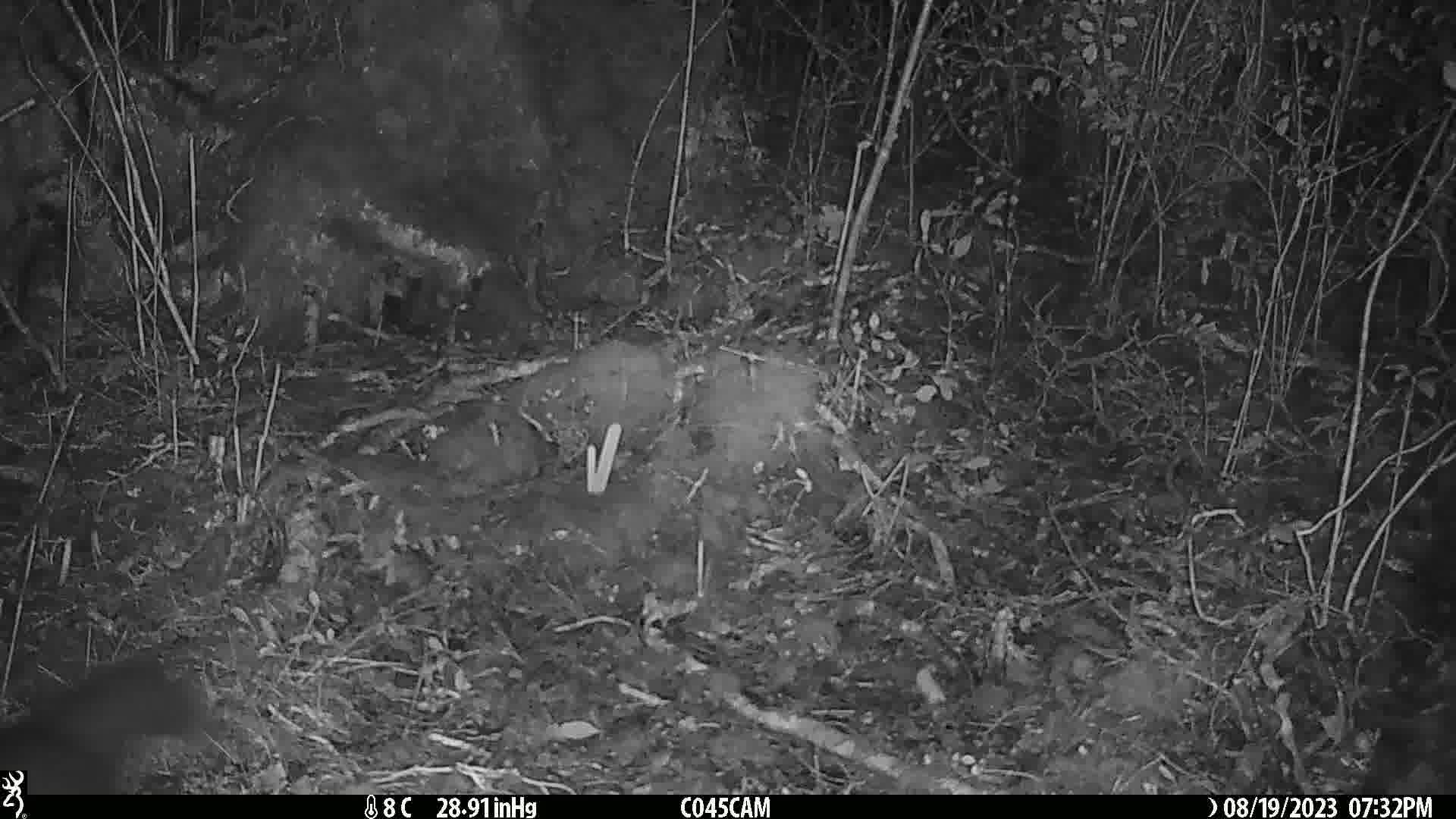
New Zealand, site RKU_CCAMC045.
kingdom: Animalia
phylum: Chordata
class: Mammalia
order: Diprotodontia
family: Phalangeridae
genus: Trichosurus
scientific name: Trichosurus vulpecula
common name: common brushtail possum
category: possum